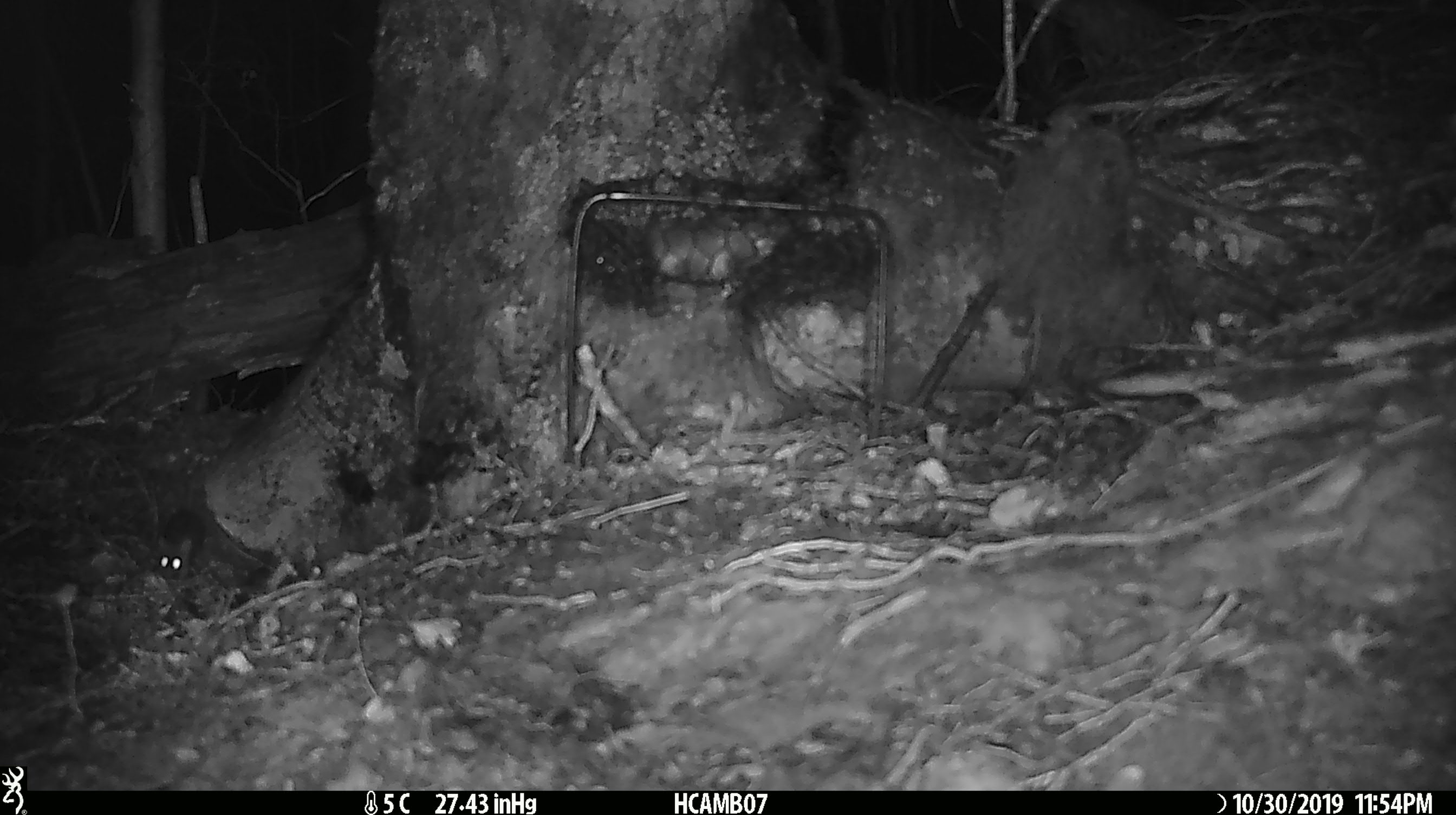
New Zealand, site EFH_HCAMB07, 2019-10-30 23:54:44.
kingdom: Animalia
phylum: Chordata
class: Mammalia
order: Rodentia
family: Muridae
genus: Mus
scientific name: Mus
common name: mouse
Mouse (Mus).